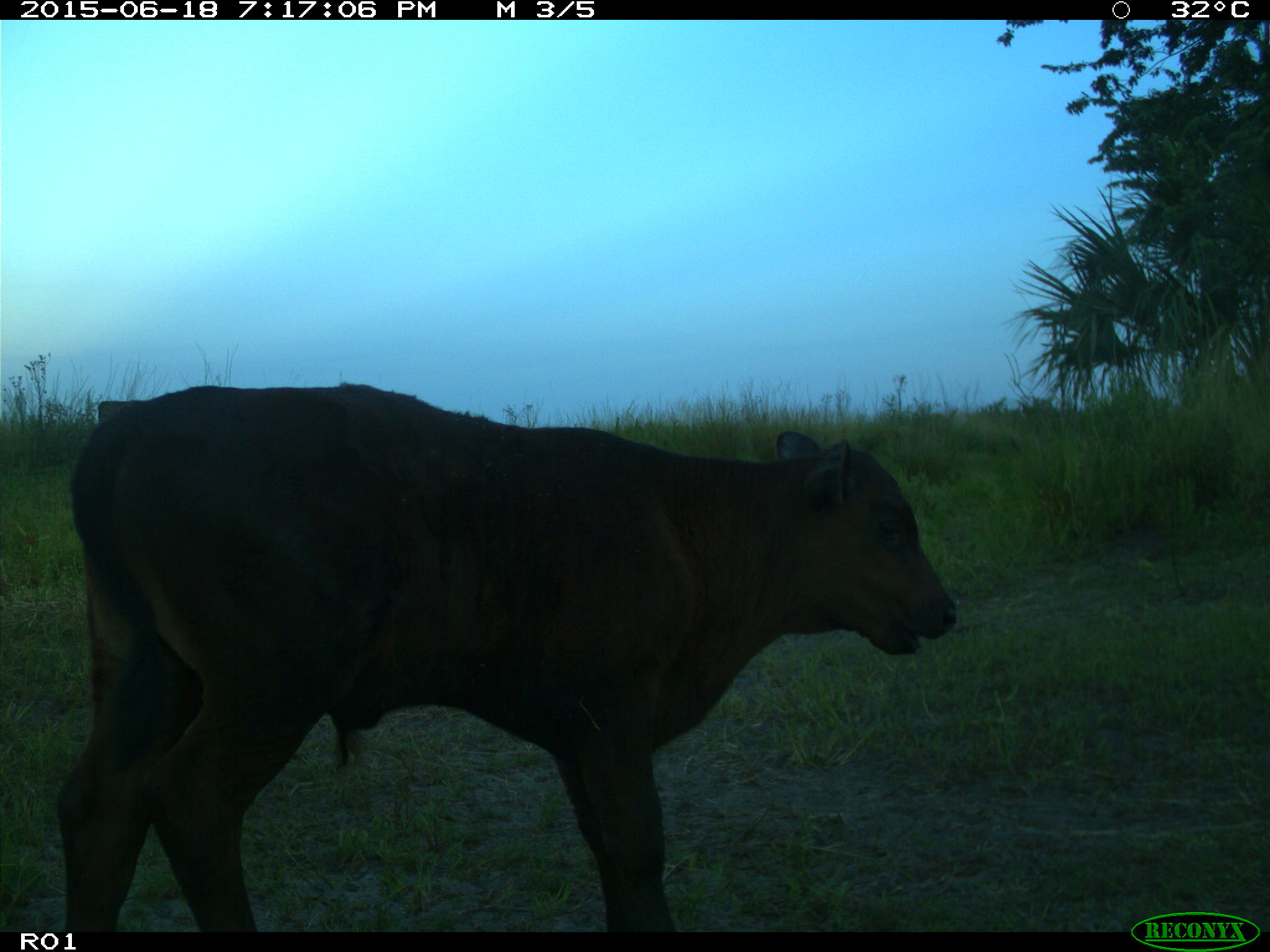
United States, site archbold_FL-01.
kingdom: Animalia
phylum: Chordata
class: Mammalia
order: Artiodactyla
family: Bovidae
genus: Bos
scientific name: Bos taurus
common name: domestic cow